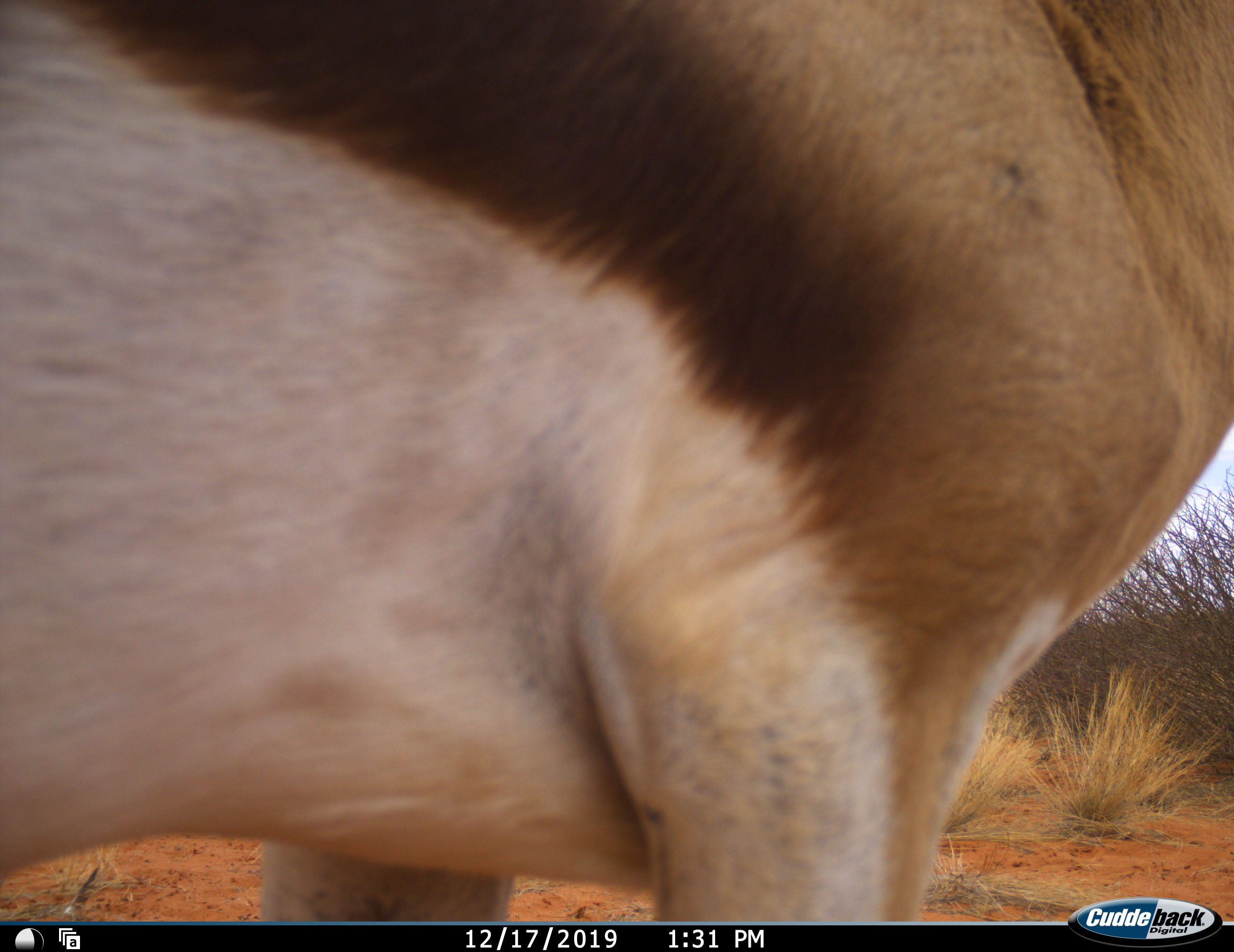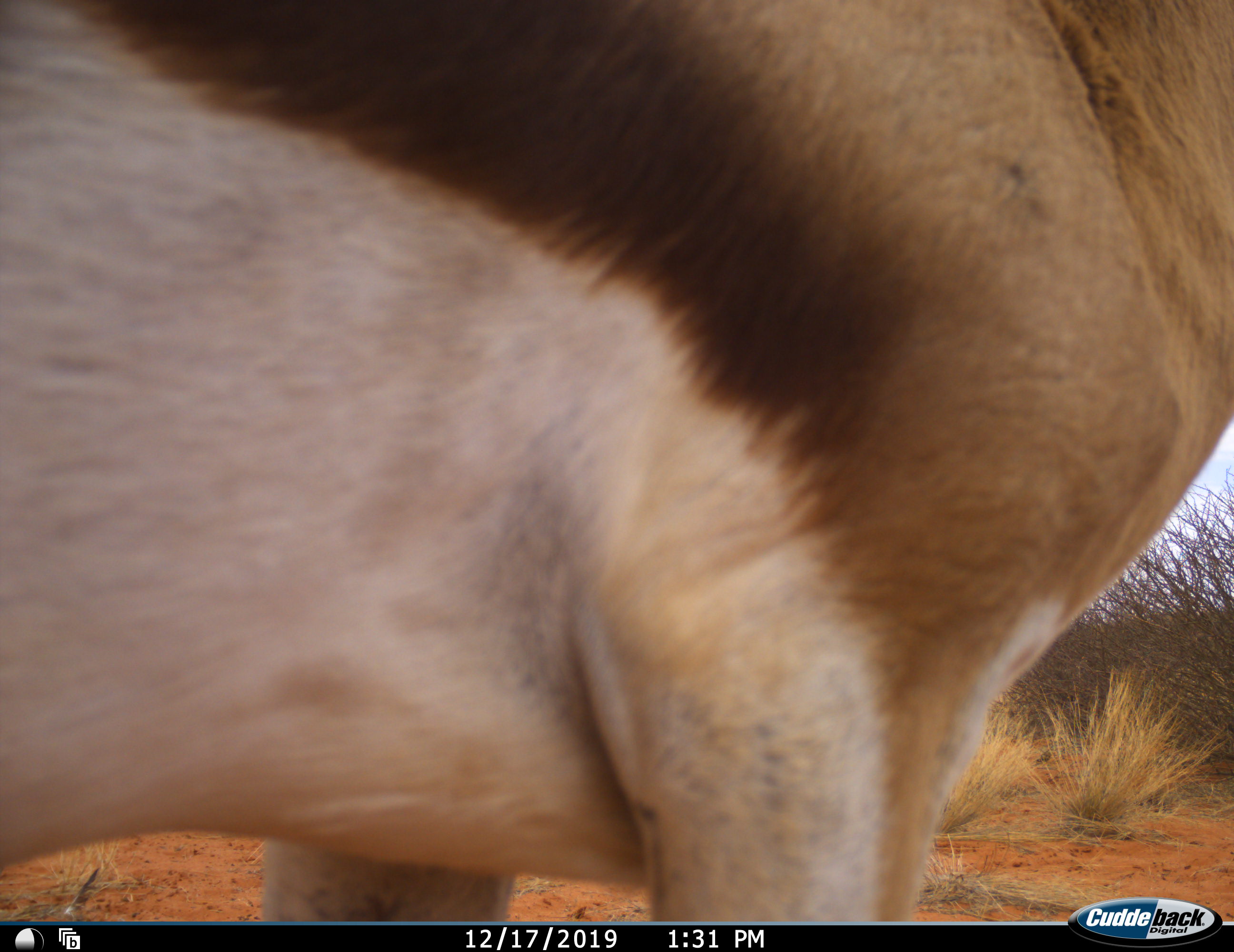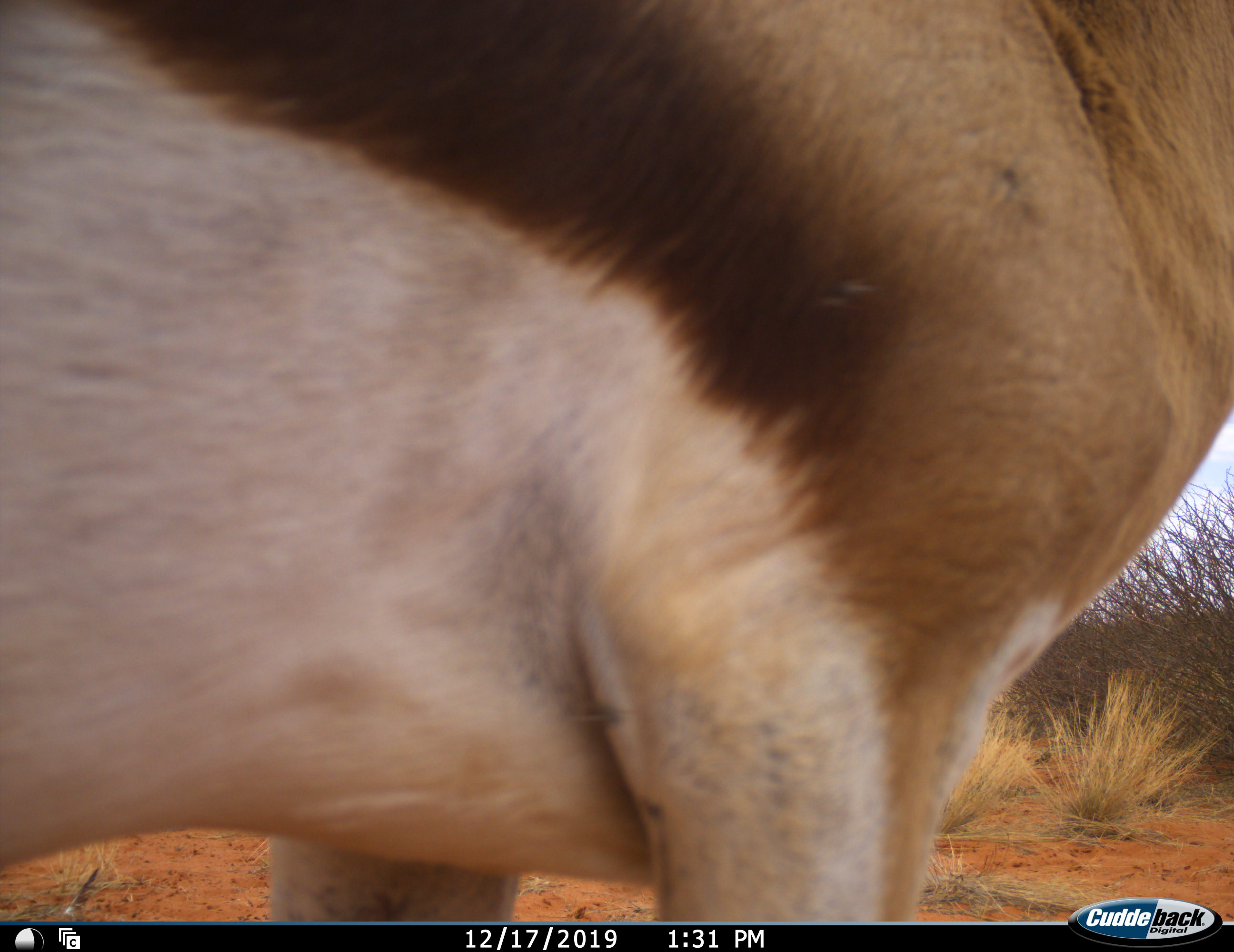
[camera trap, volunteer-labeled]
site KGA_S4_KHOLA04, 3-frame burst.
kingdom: Animalia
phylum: Chordata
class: Mammalia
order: Artiodactyla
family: Bovidae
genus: Antidorcas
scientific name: Antidorcas marsupialis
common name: springbok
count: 1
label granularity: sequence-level